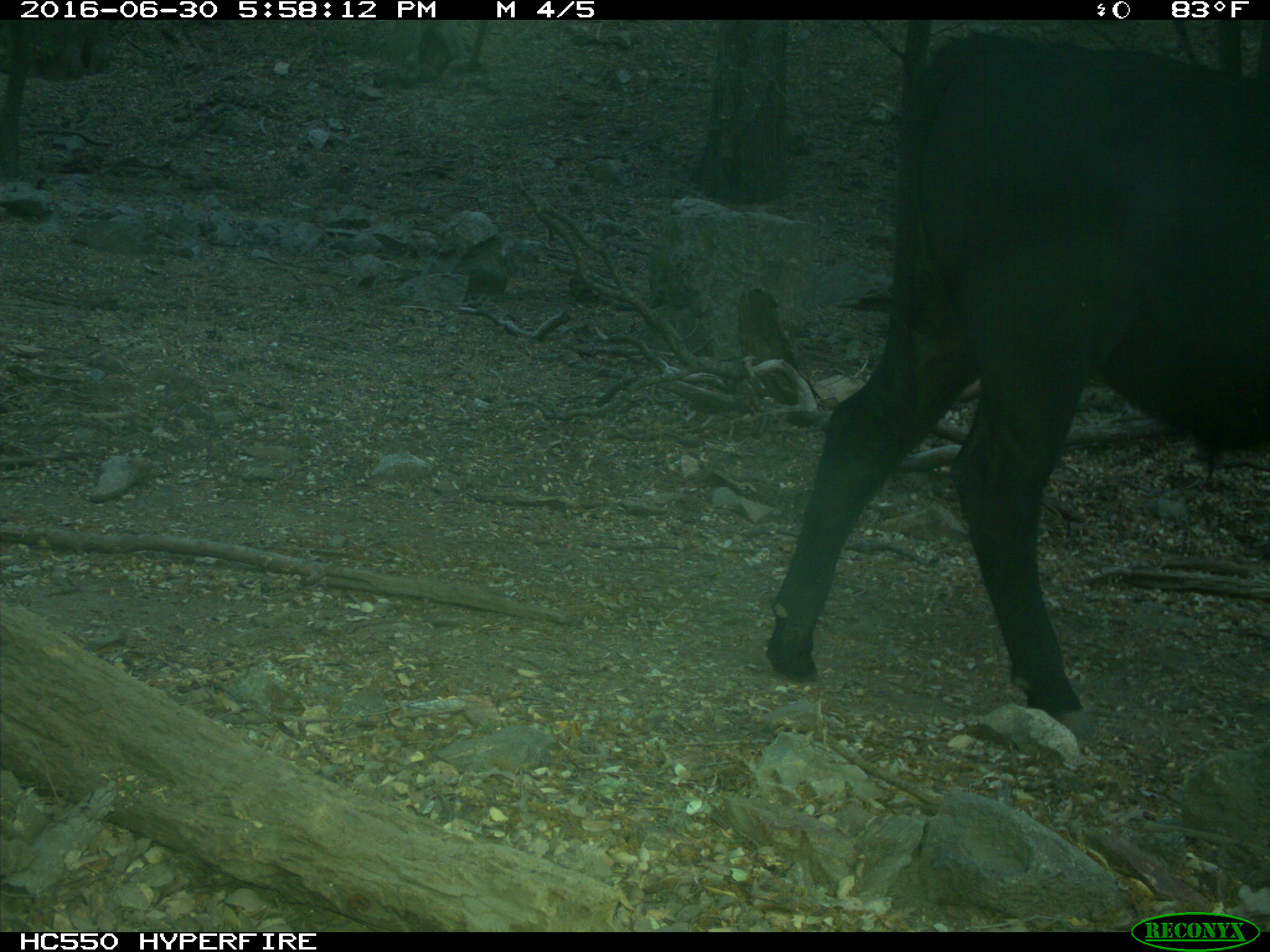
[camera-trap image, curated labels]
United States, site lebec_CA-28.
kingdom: Animalia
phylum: Chordata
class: Mammalia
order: Artiodactyla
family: Bovidae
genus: Bos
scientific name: Bos taurus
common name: domestic cow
Bos taurus (domestic cow).